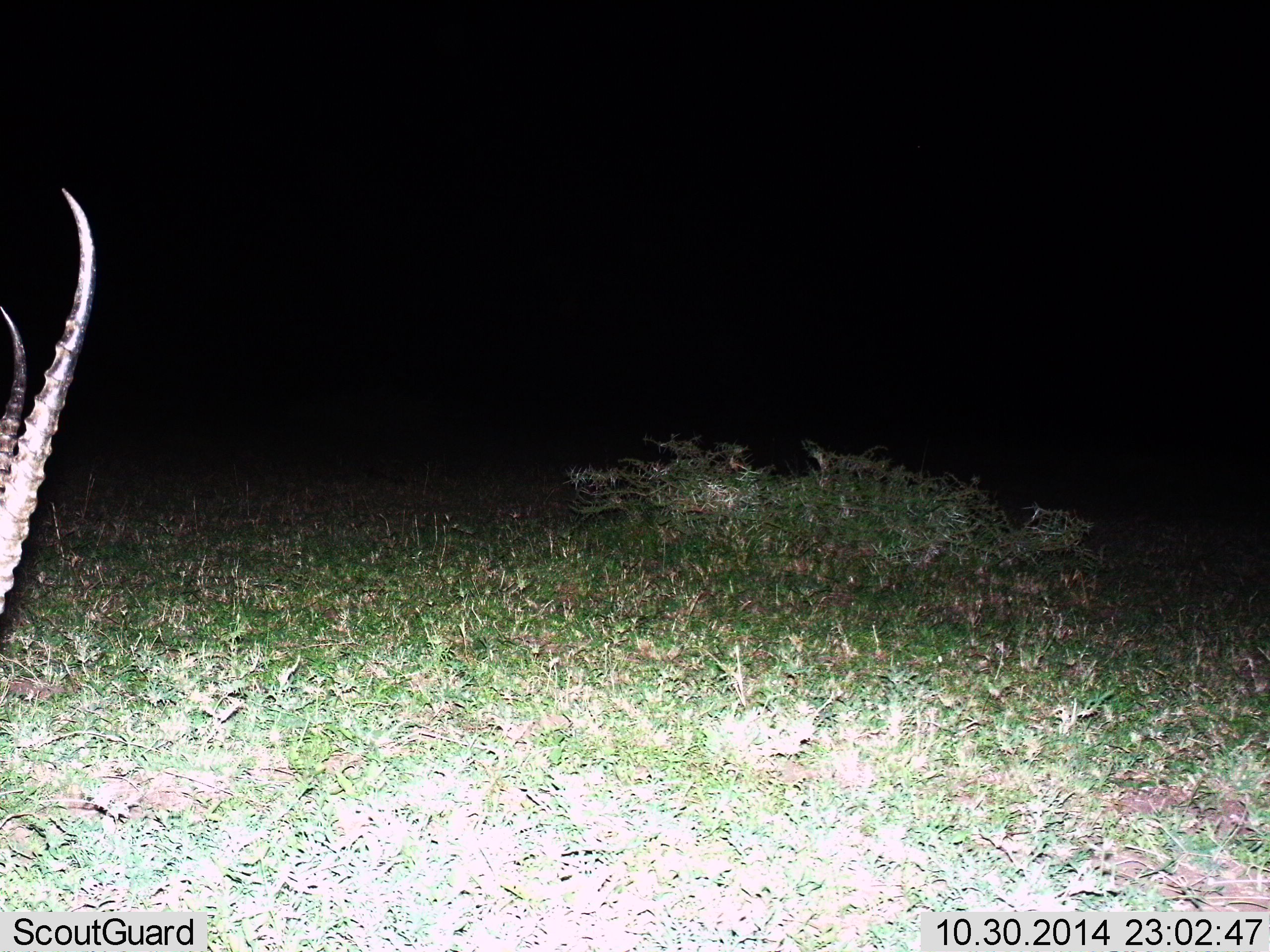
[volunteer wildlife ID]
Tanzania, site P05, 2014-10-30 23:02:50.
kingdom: Animalia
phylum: Chordata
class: Mammalia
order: Artiodactyla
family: Bovidae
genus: Nanger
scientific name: Nanger granti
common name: grant's gazelle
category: gazellegrants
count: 1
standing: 80%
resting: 0%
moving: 10%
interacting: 0%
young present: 0%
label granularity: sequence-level